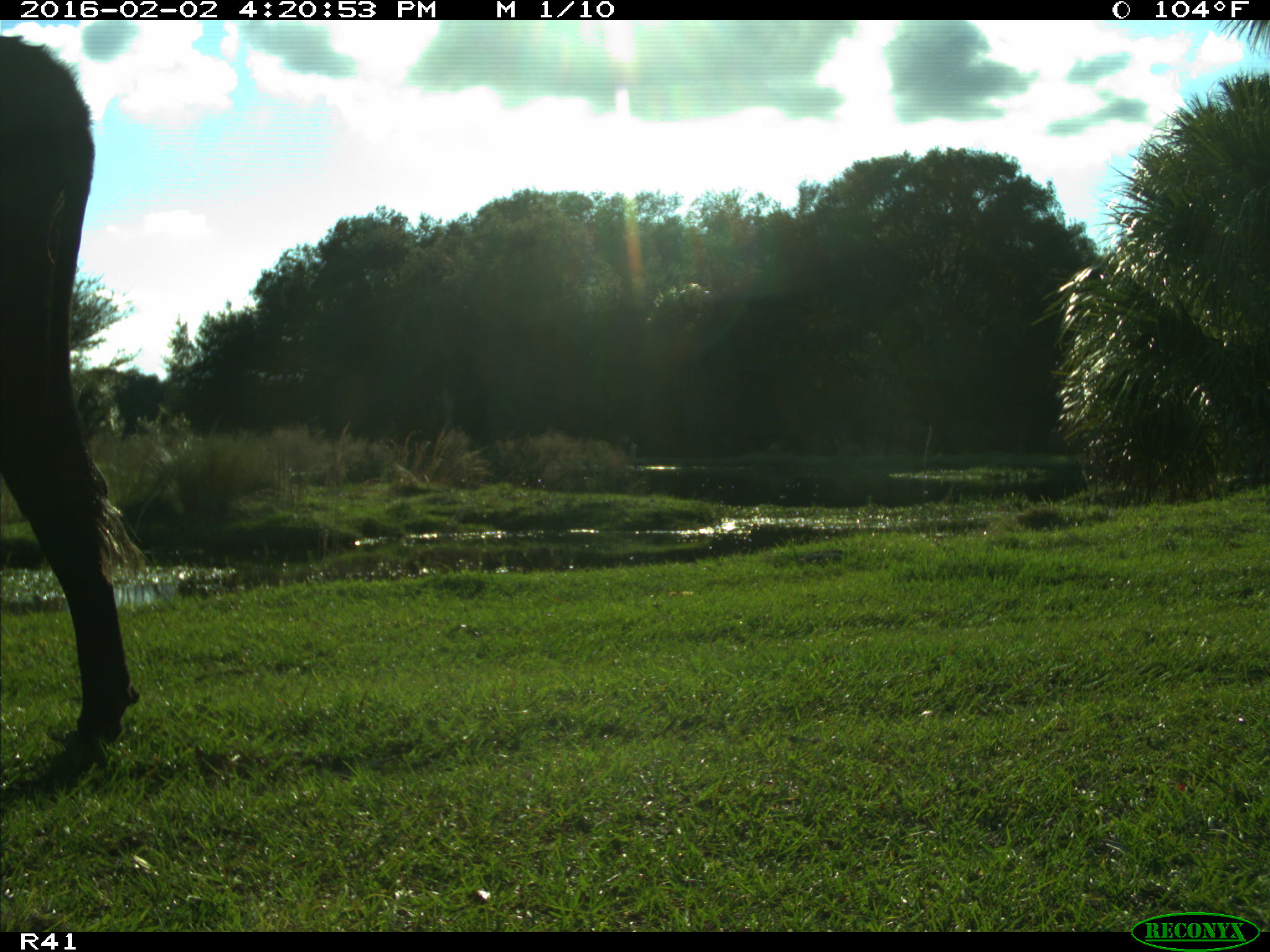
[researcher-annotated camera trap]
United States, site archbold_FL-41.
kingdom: Animalia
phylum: Chordata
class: Mammalia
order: Artiodactyla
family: Bovidae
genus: Bos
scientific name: Bos taurus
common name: domestic cow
Bos taurus (domestic cow).